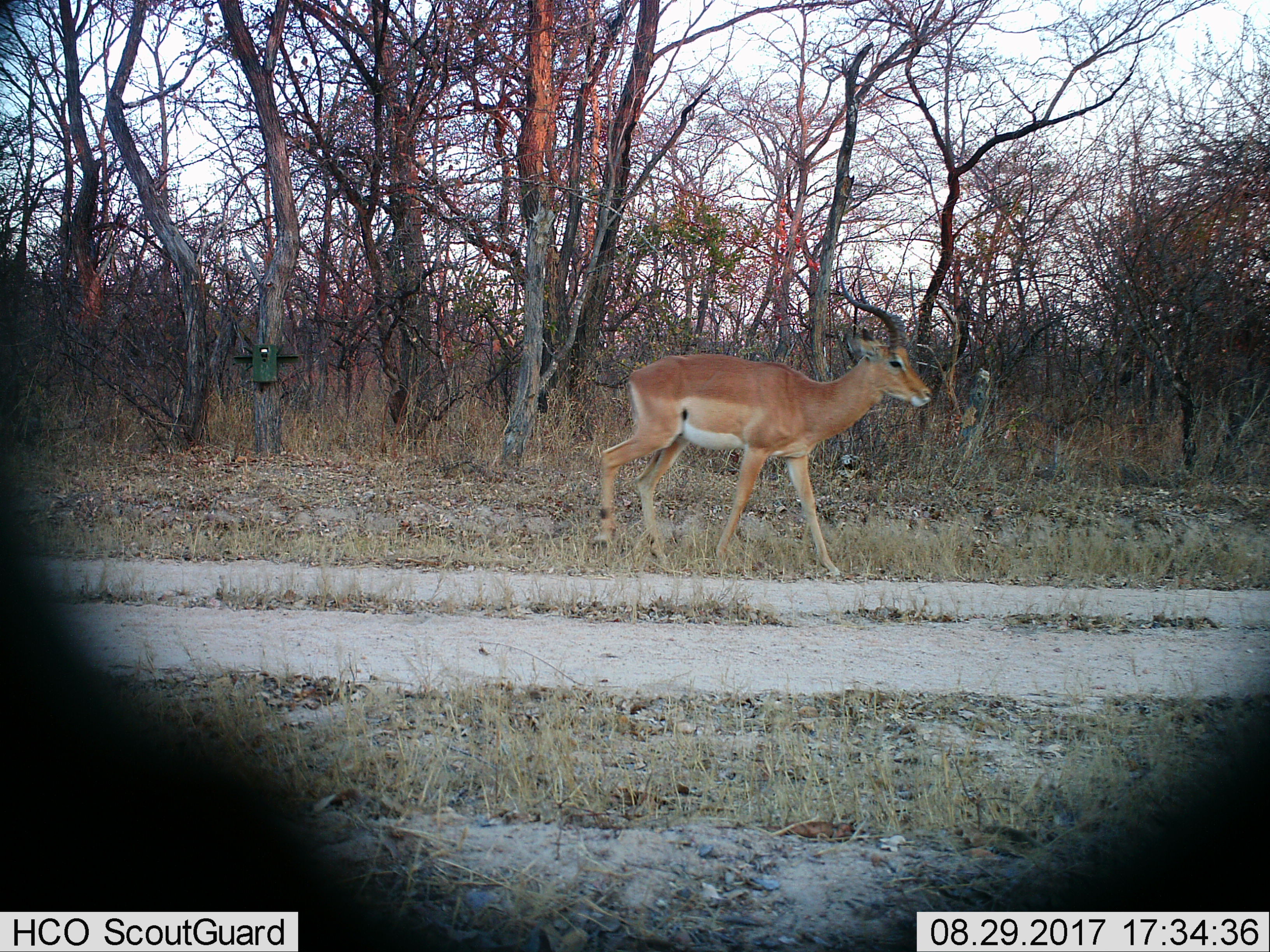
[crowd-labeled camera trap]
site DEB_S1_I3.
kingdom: Animalia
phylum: Chordata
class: Mammalia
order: Artiodactyla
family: Bovidae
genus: Aepyceros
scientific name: Aepyceros melampus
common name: impala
Impala (Aepyceros melampus), count 1. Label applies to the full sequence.